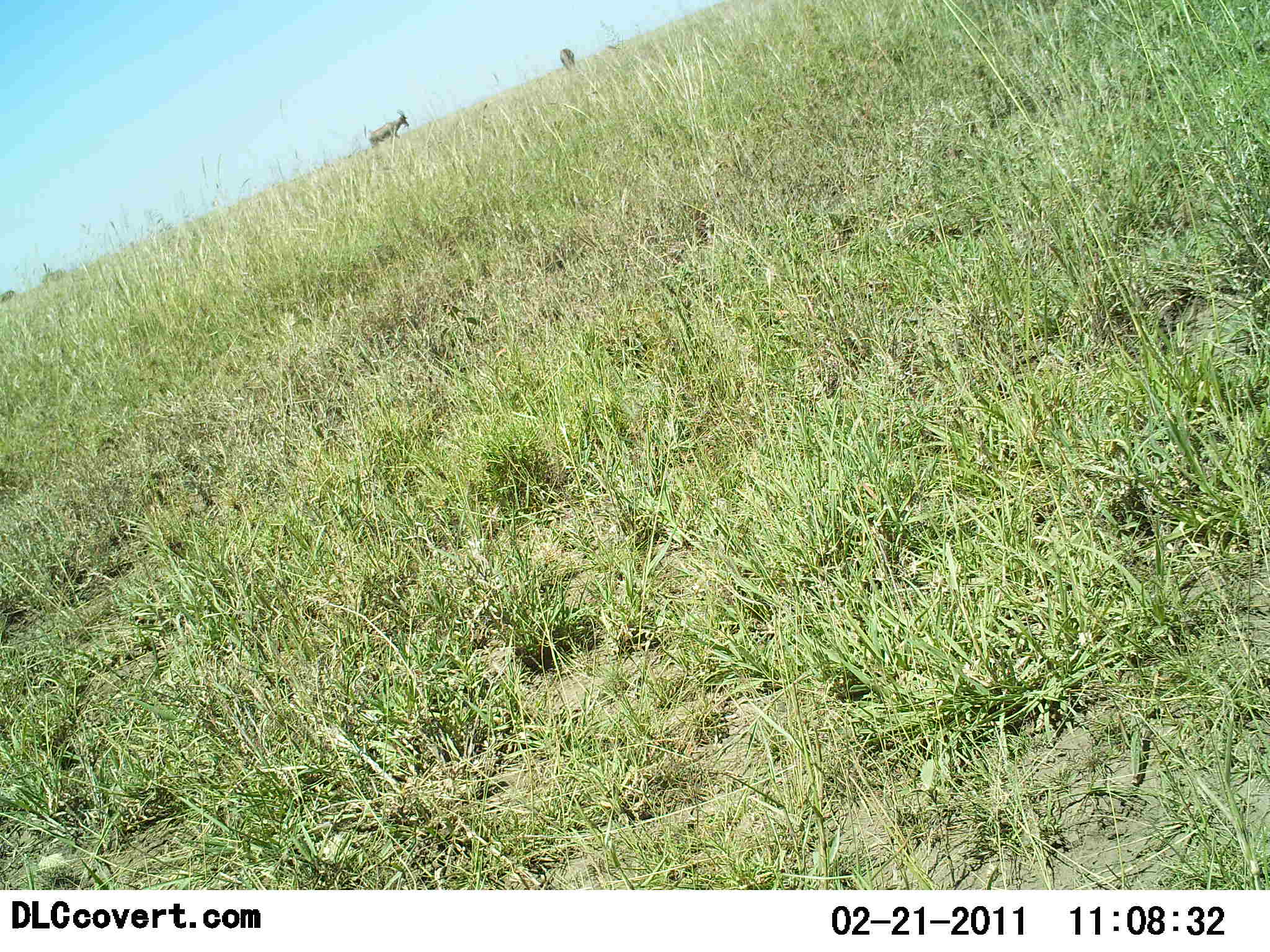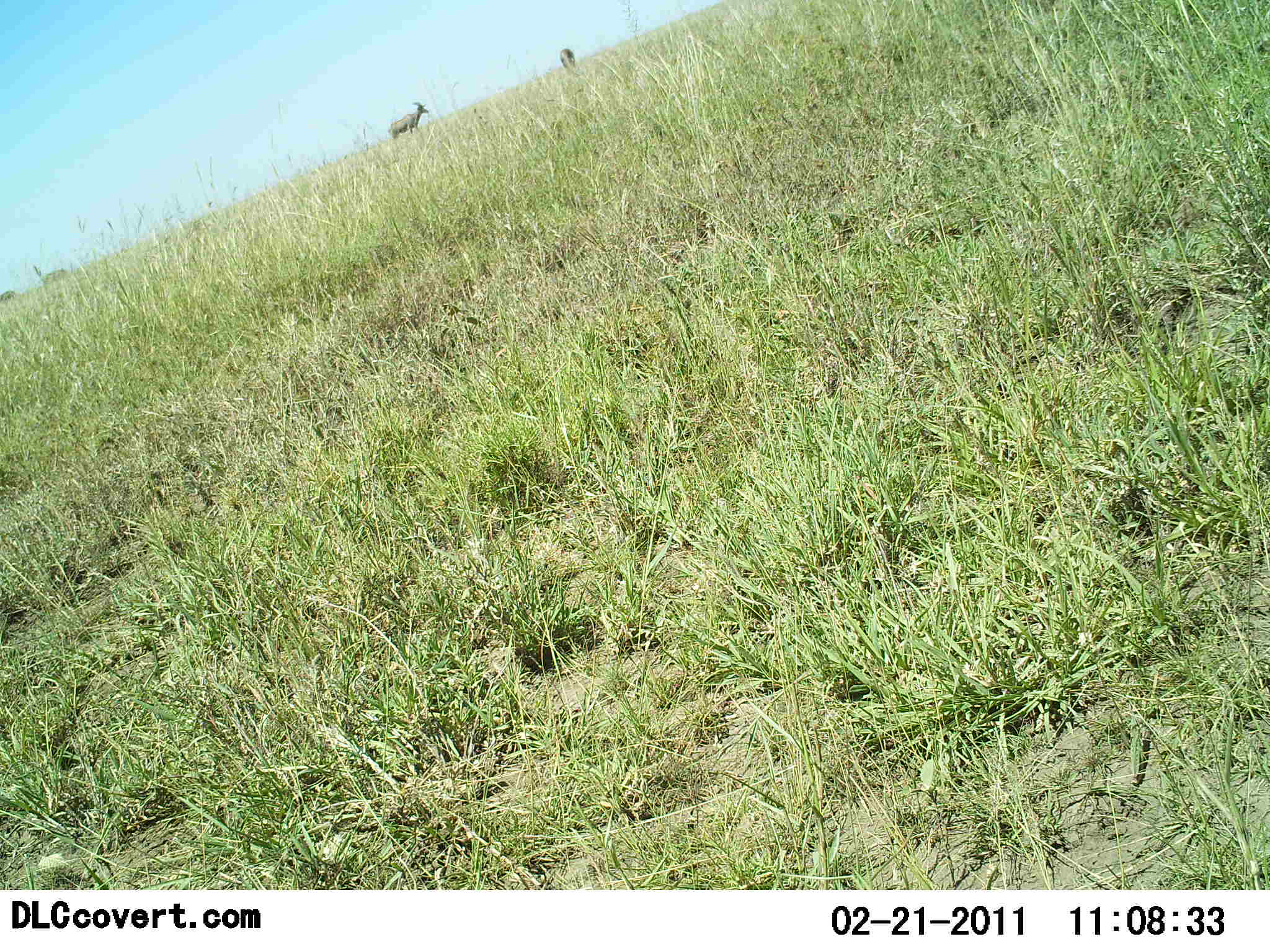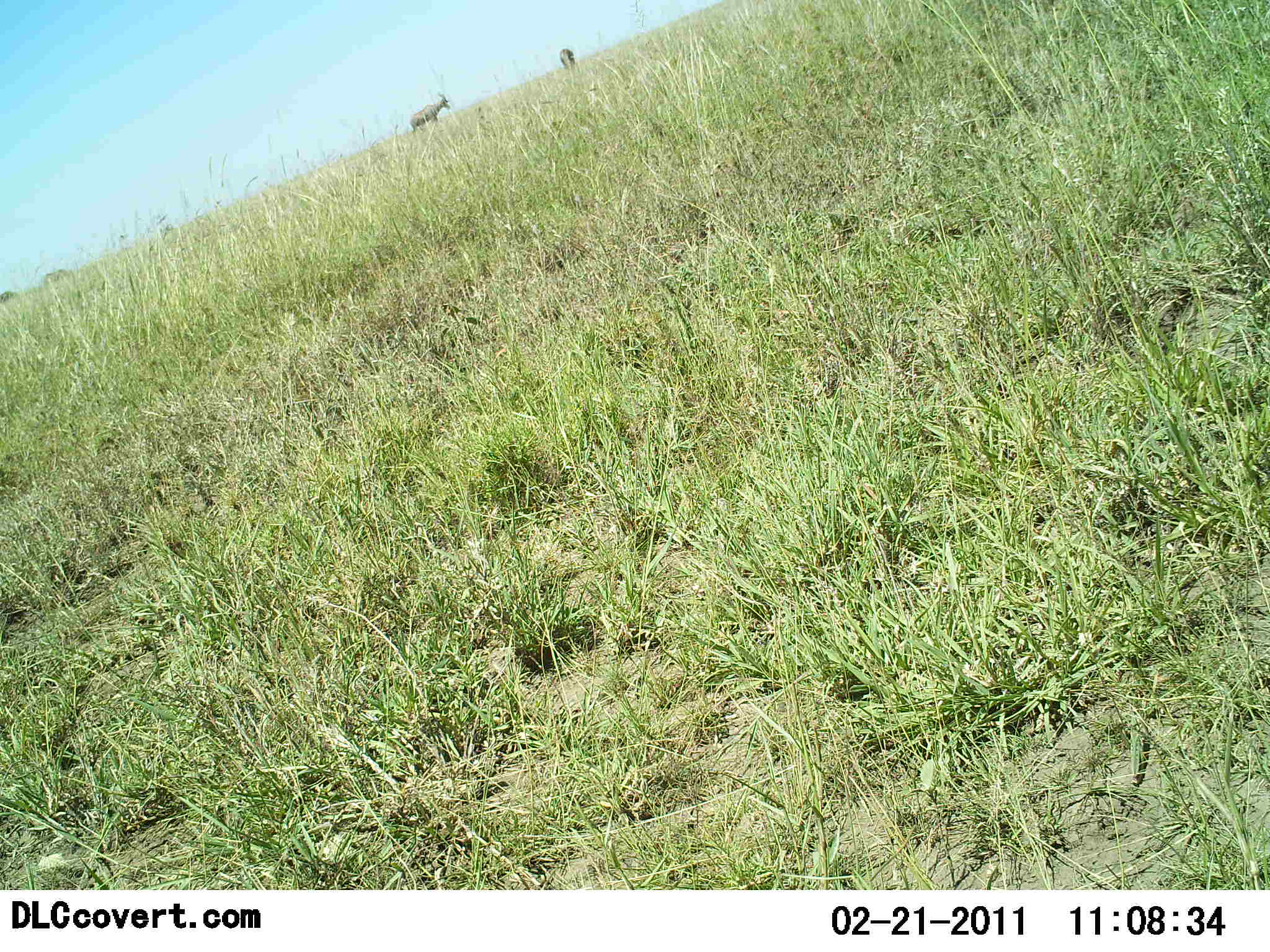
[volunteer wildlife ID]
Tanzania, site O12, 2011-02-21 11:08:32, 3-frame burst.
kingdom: Animalia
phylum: Chordata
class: Mammalia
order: Artiodactyla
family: Bovidae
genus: Damaliscus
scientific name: Damaliscus lunatus jimela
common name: topi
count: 1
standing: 36%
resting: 0%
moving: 73%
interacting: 0%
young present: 0%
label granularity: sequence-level